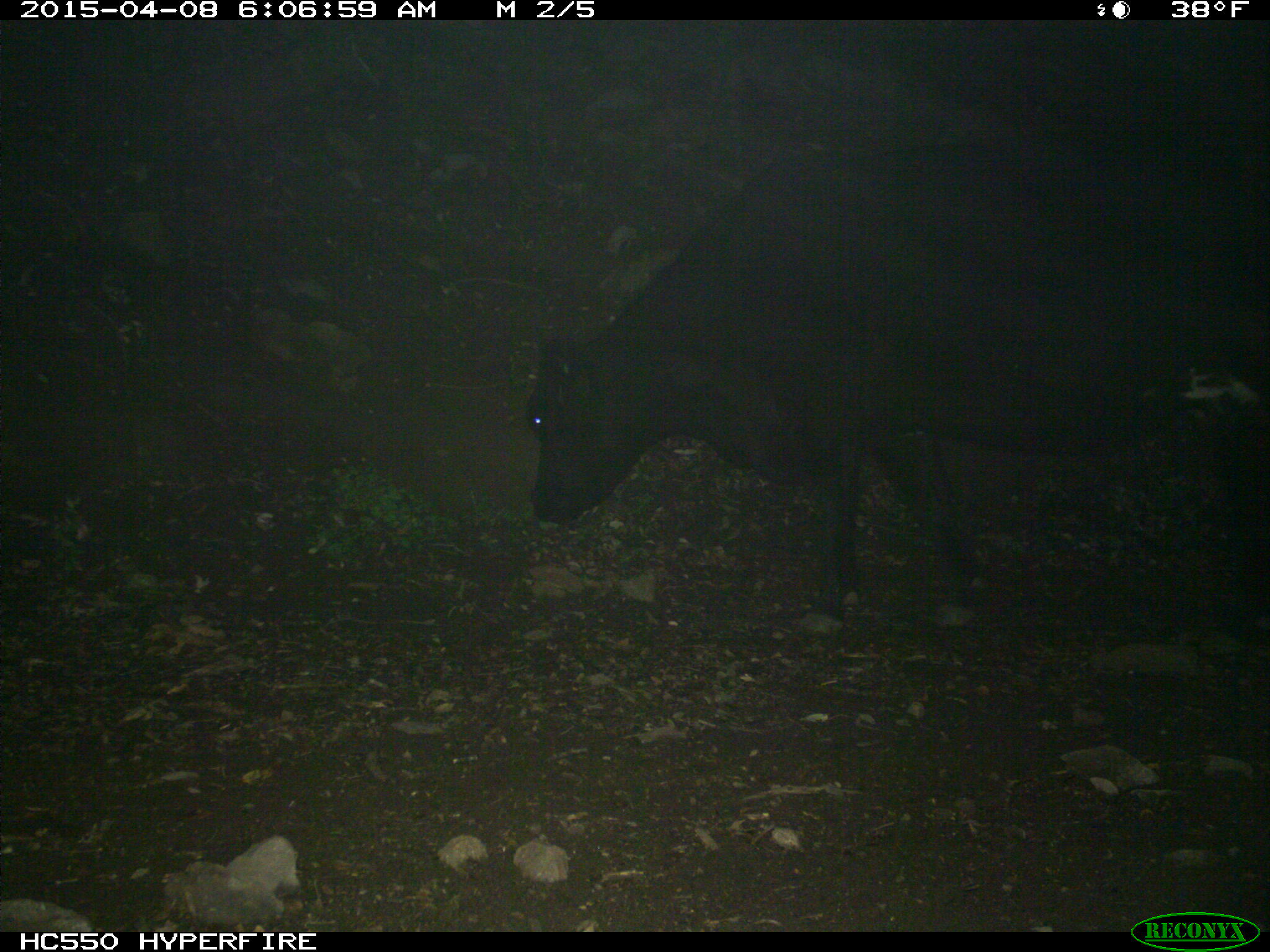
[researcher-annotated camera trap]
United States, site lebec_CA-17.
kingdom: Animalia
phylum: Chordata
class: Mammalia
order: Artiodactyla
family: Bovidae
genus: Bos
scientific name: Bos taurus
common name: domestic cow